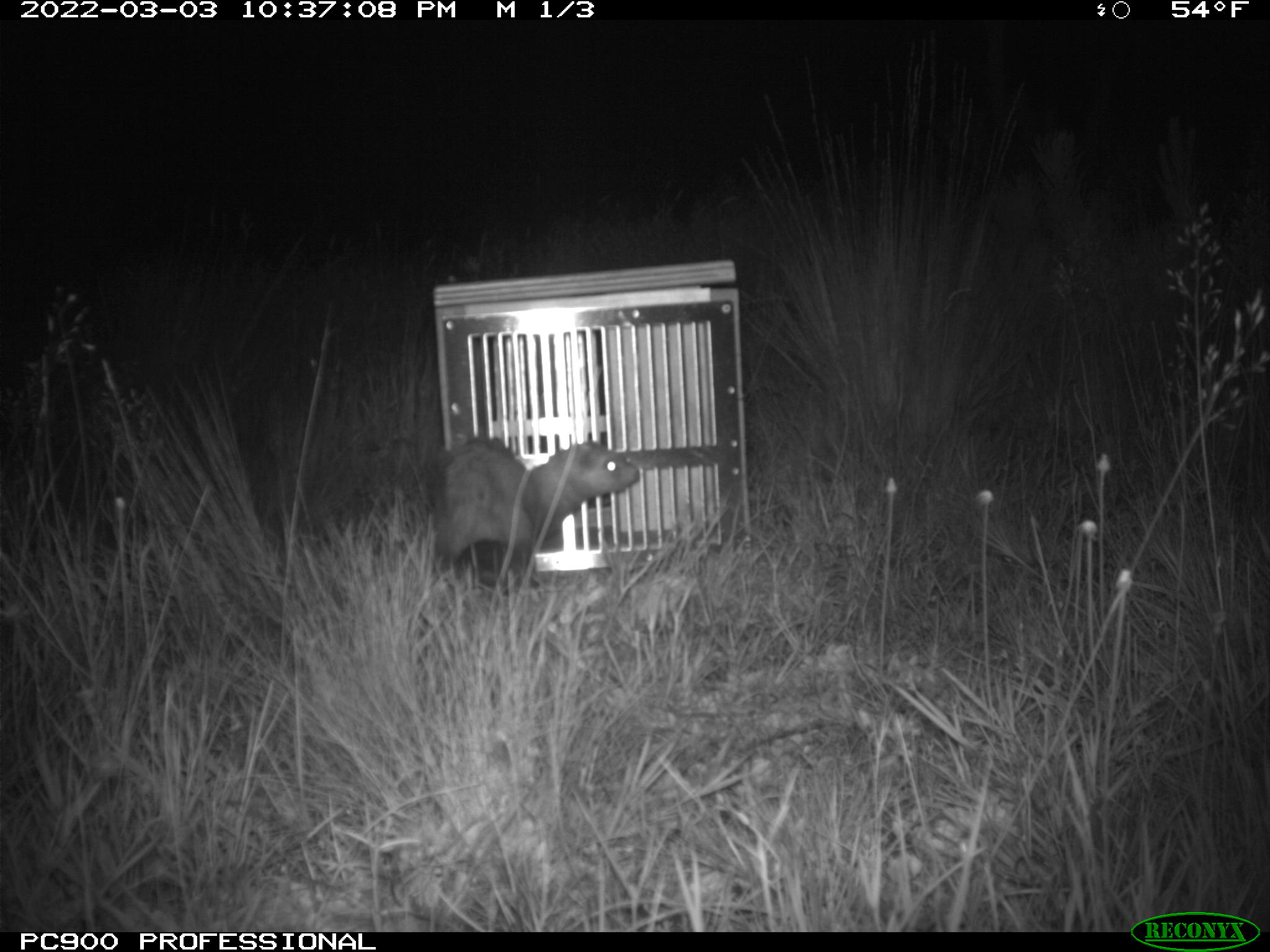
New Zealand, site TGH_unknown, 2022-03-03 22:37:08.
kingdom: Animalia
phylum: Chordata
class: Mammalia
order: Carnivora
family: Mustelidae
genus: Mustela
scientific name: Mustela furo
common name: ferret